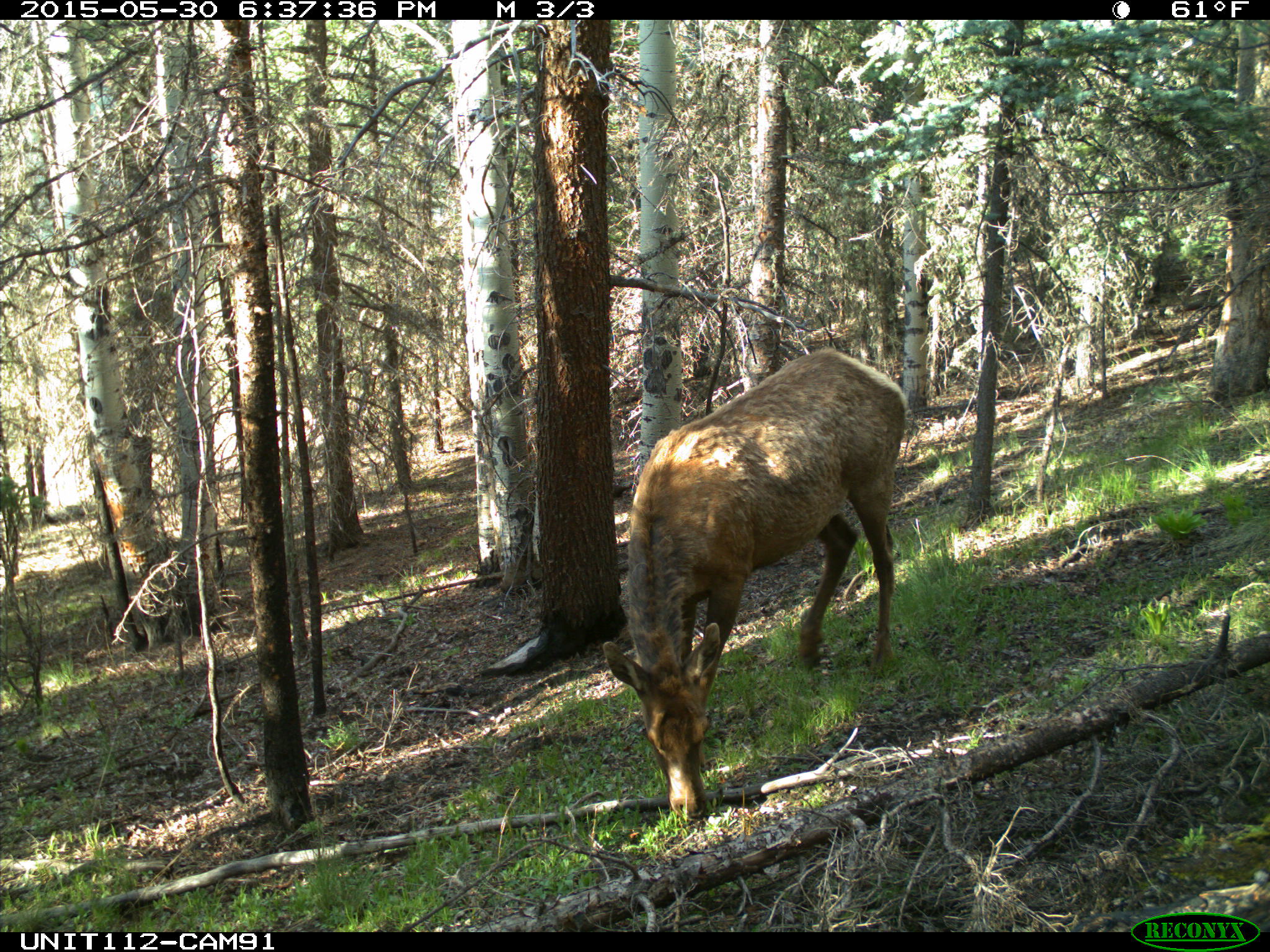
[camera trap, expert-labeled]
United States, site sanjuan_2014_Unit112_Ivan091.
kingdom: Animalia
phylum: Chordata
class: Mammalia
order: Artiodactyla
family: Cervidae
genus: Cervus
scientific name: Cervus elaphus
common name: red deer